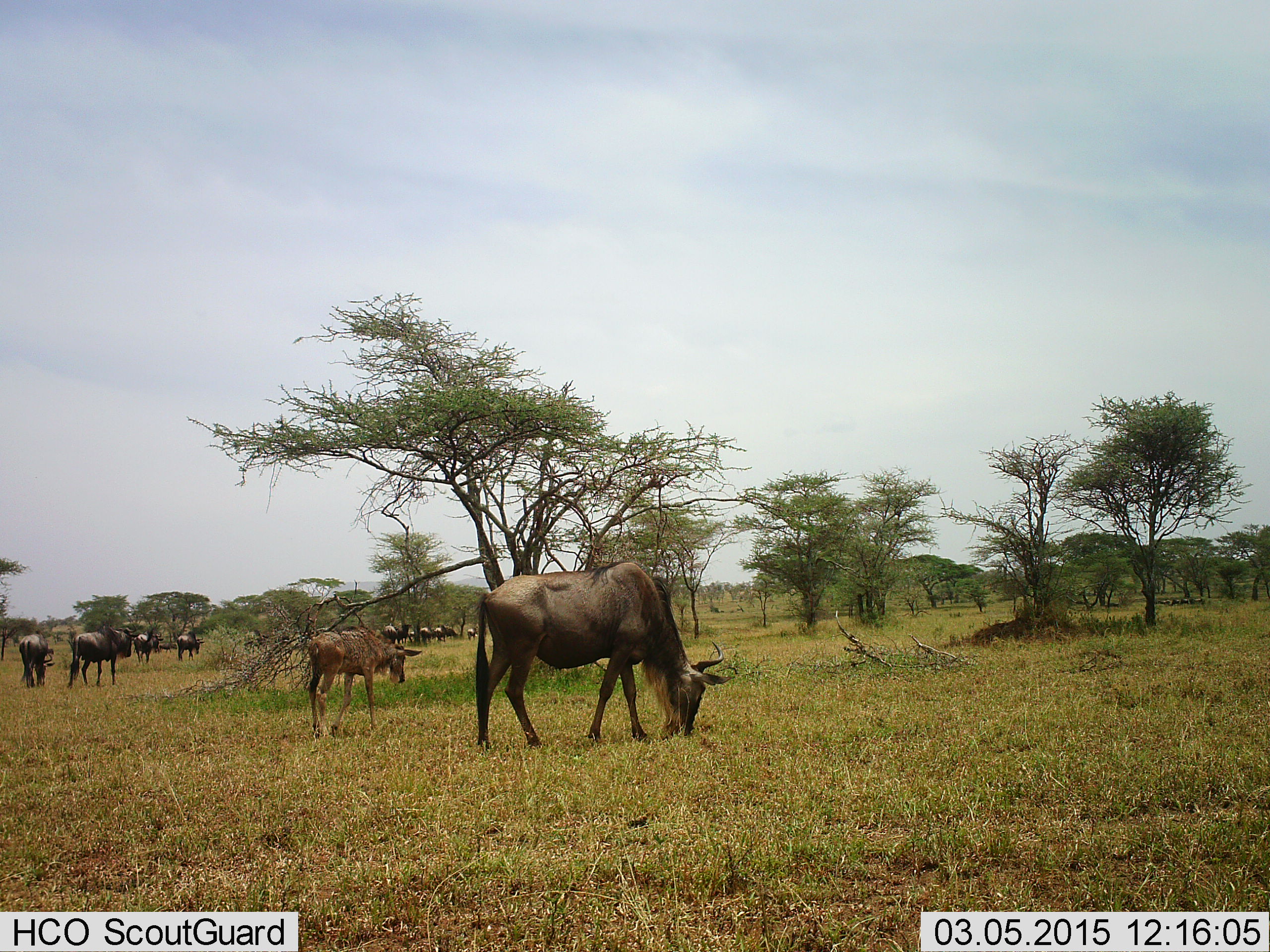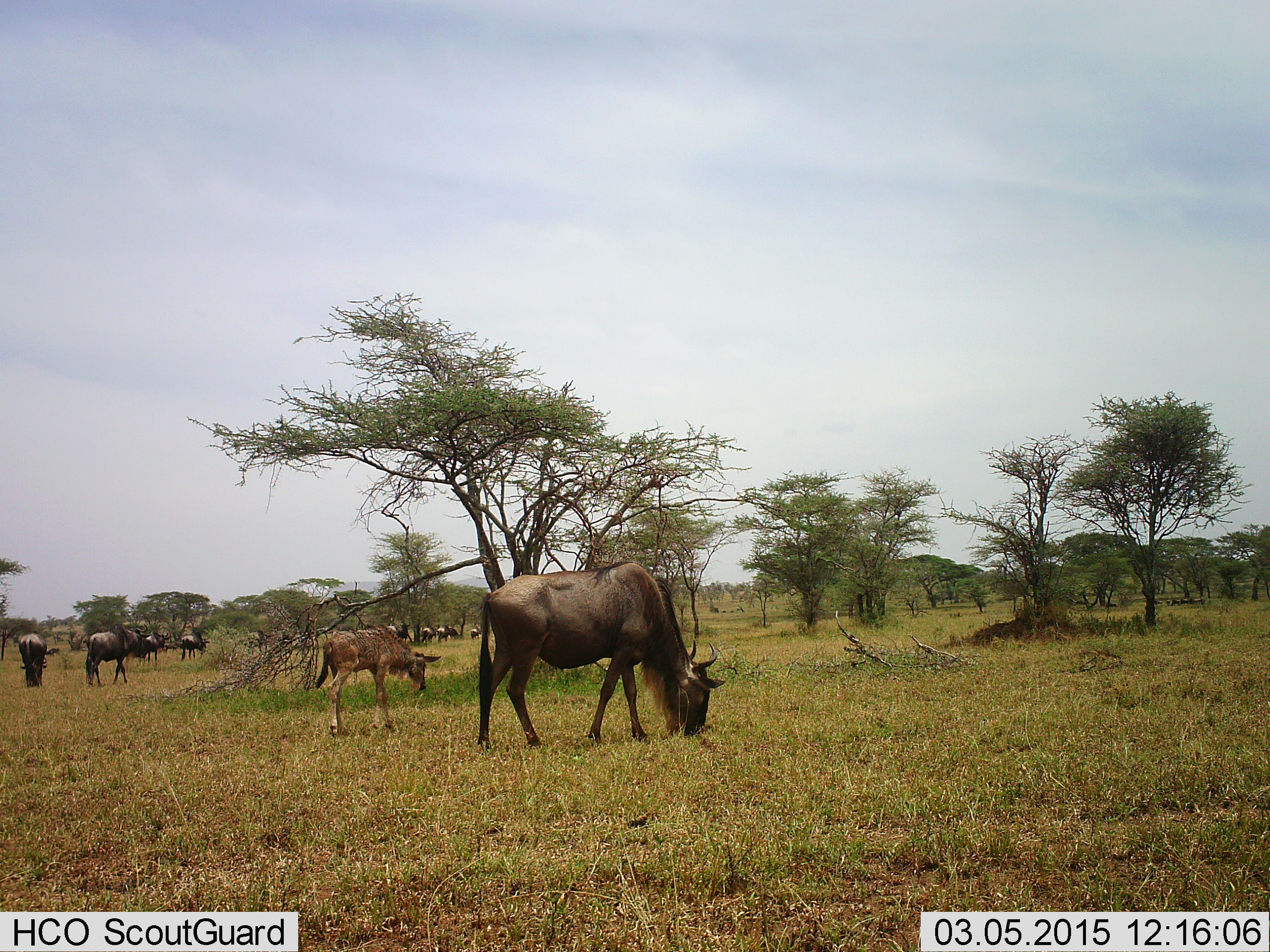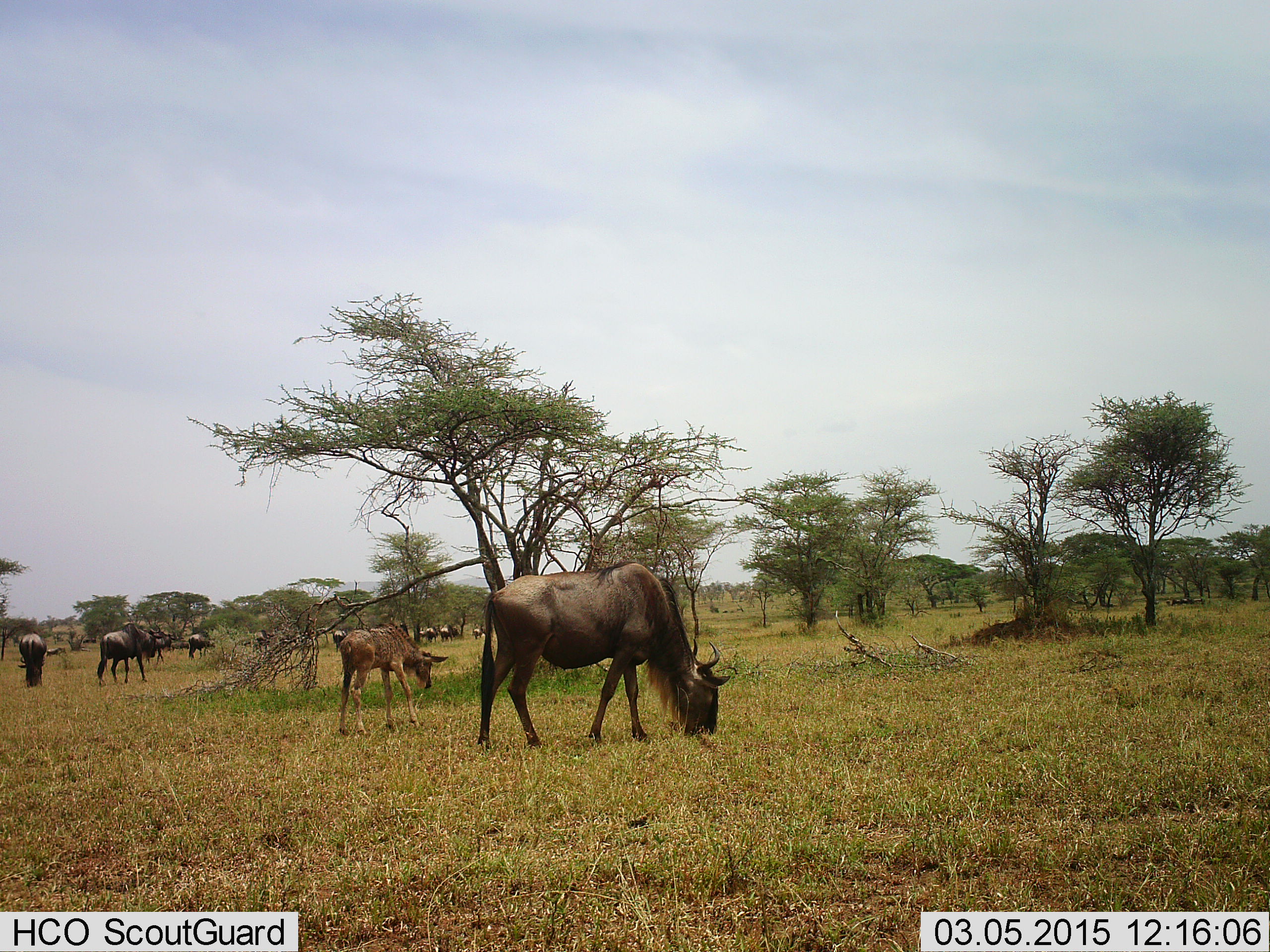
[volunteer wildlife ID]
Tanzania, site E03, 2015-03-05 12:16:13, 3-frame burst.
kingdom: Animalia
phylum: Chordata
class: Mammalia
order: Artiodactyla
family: Bovidae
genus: Connochaetes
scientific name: Connochaetes taurinus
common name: blue wildebeest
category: wildebeest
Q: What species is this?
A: Wildebeest (blue wildebeest) (Connochaetes taurinus).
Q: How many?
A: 11-50.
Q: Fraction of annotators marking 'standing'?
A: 40%.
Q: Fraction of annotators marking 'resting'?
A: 0%.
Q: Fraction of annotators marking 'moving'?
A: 70%.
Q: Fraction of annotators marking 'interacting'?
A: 0%.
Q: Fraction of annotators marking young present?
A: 90%.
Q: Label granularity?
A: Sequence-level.